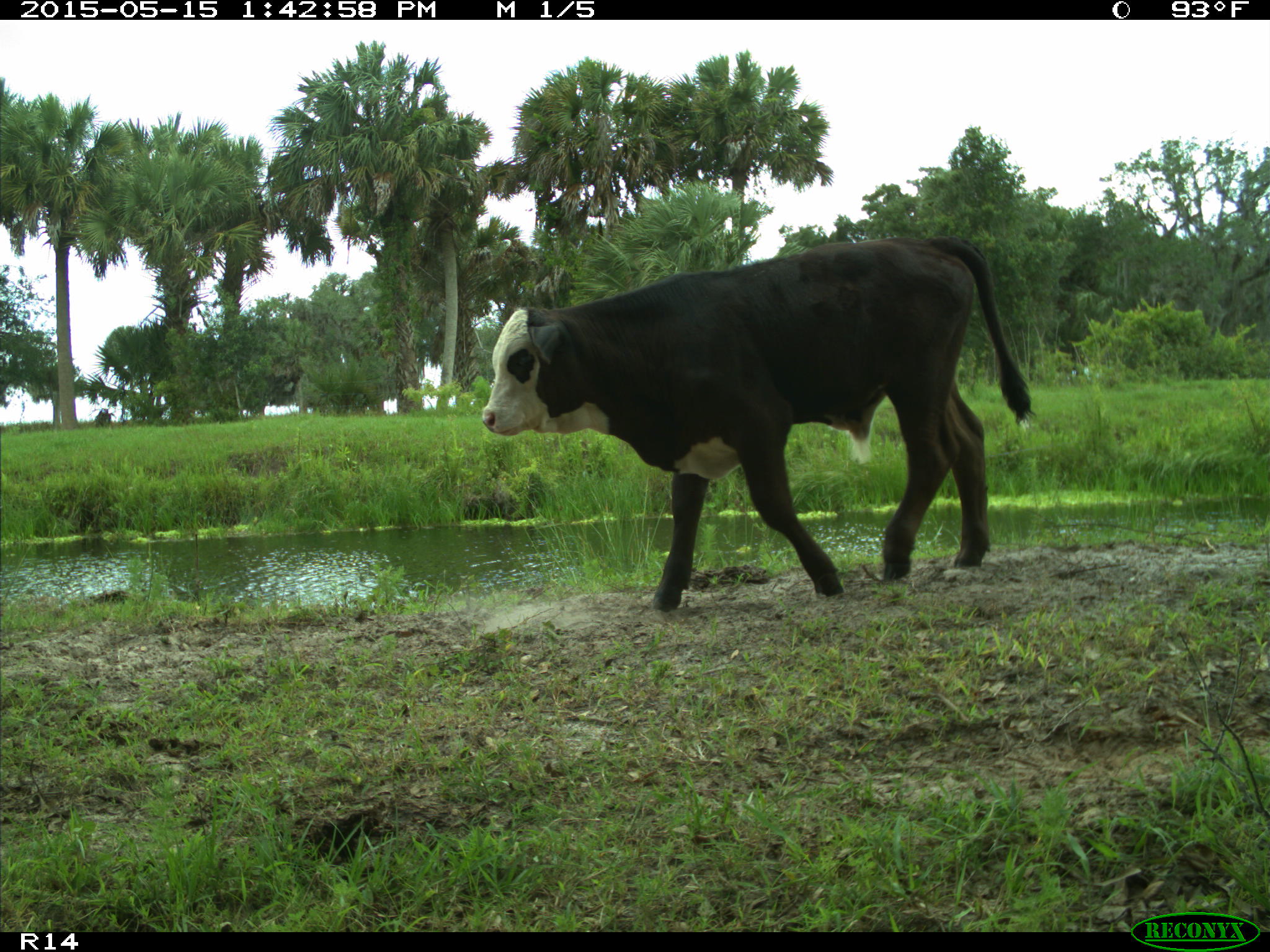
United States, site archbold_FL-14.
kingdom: Animalia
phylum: Chordata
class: Mammalia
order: Artiodactyla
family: Bovidae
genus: Bos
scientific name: Bos taurus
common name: domestic cow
Bos taurus (domestic cow).